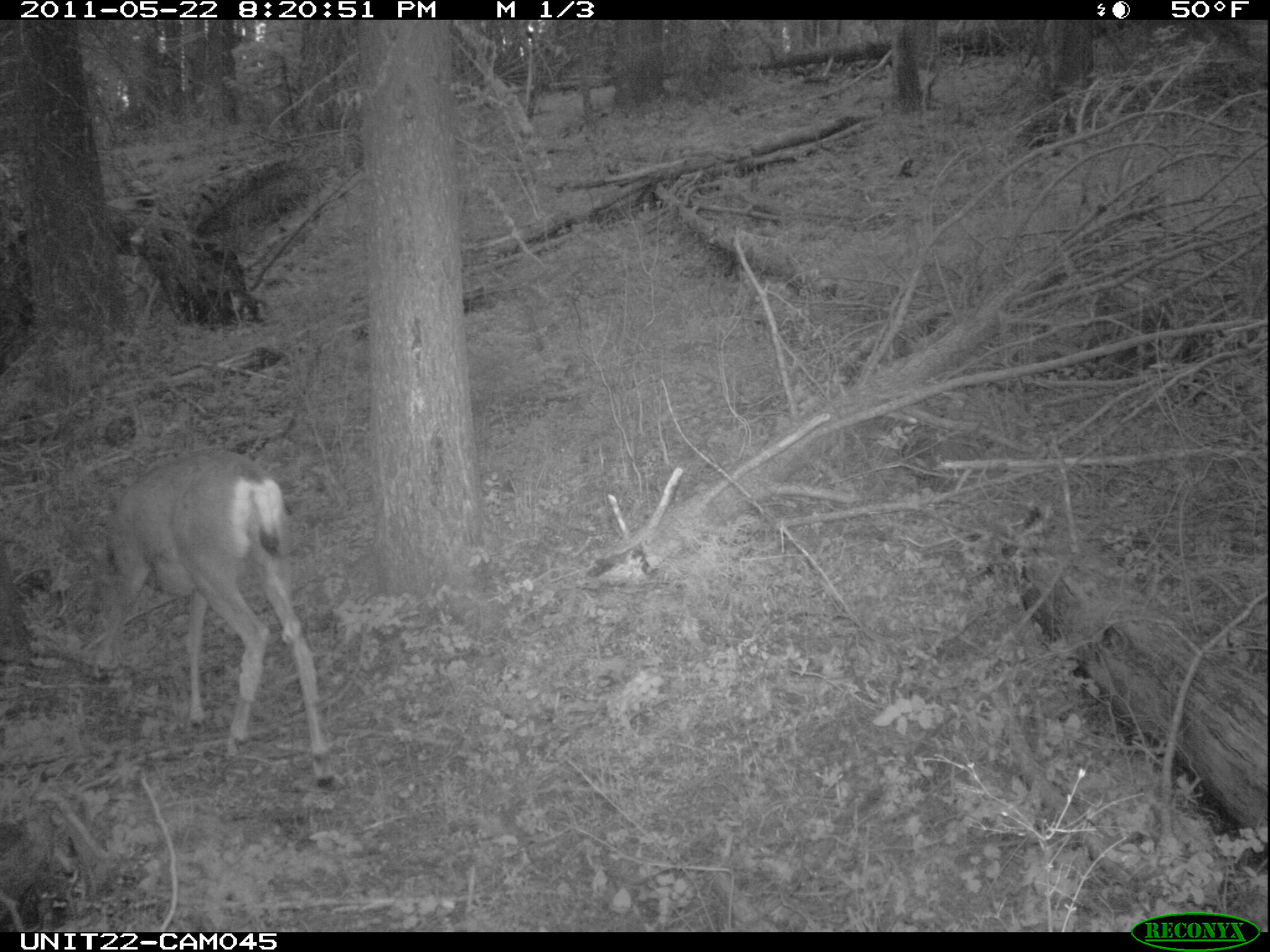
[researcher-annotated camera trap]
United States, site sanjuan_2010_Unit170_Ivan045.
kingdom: Animalia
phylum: Chordata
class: Mammalia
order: Artiodactyla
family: Cervidae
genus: Odocoileus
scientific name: Odocoileus hemionus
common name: mule deer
Odocoileus hemionus (mule deer).